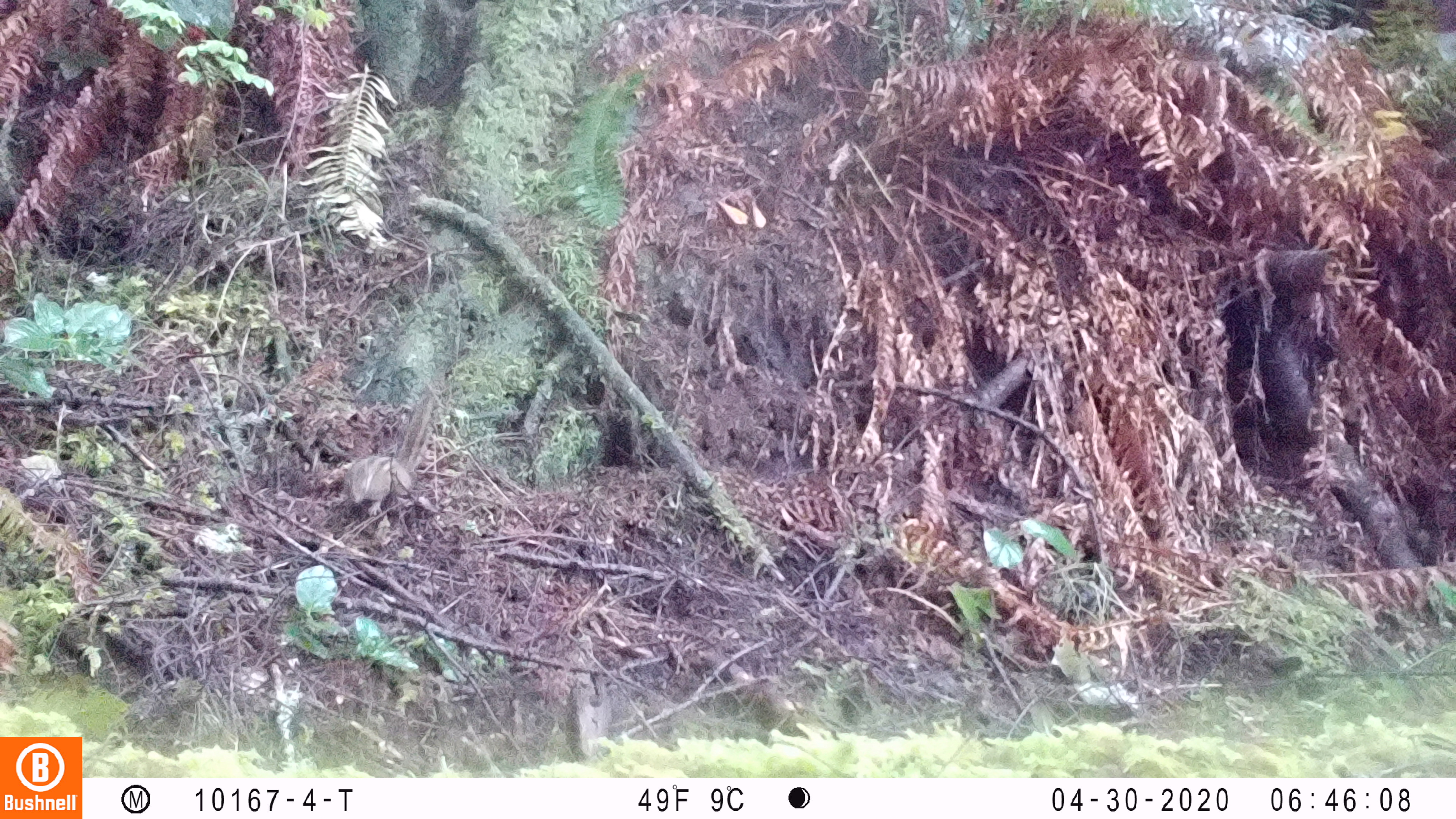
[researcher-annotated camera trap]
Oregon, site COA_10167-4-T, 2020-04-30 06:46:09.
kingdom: Animalia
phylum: Chordata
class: Mammalia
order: Rodentia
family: Sciuridae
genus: Neotamias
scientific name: Neotamias townsendii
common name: townsend's chipmunk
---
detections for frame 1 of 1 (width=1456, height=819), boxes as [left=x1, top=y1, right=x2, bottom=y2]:
townsend's chipmunk: [left=333, top=391, right=439, bottom=519]